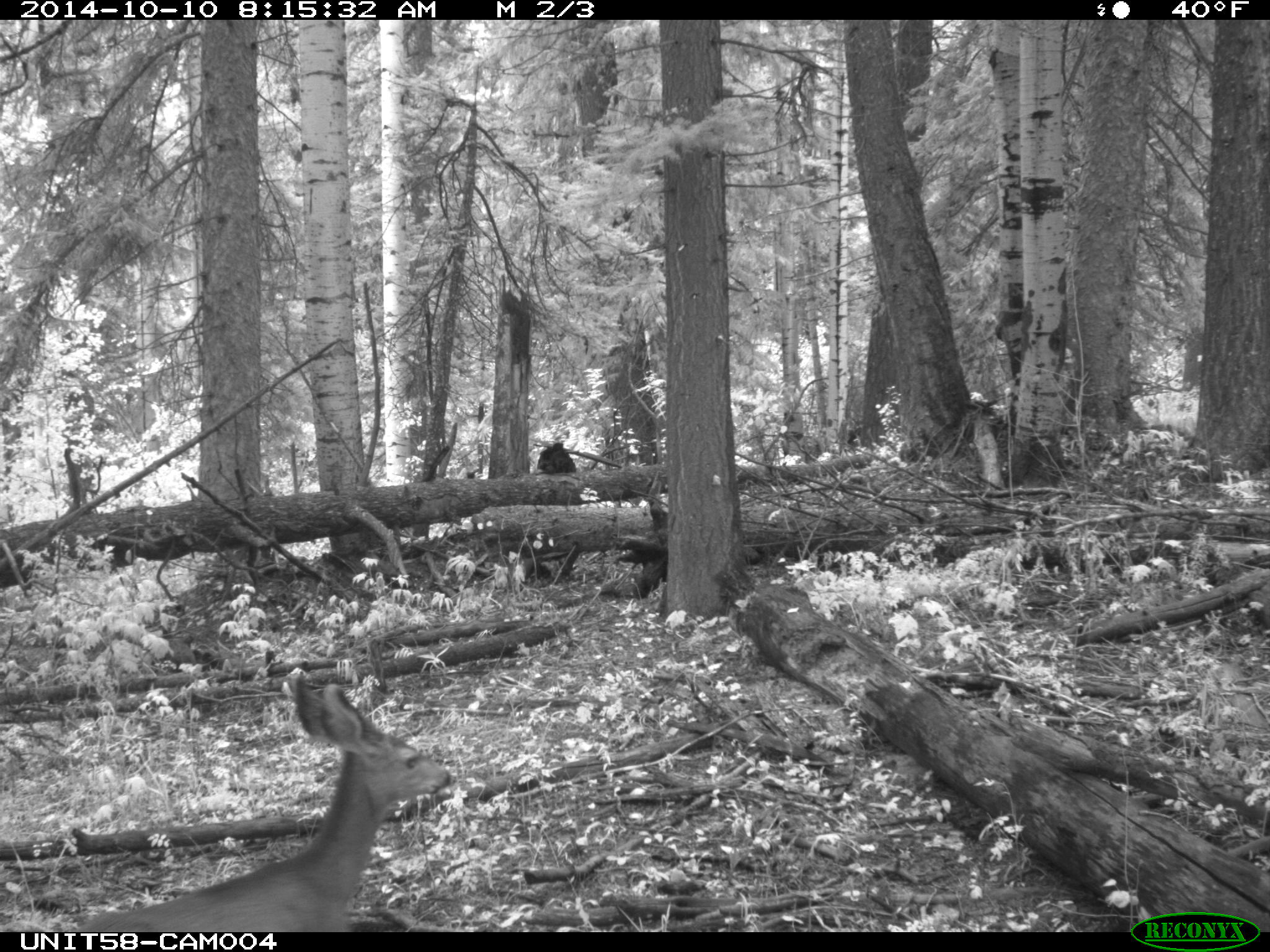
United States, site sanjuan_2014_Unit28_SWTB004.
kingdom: Animalia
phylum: Chordata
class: Mammalia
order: Artiodactyla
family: Cervidae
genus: Odocoileus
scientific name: Odocoileus hemionus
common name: mule deer